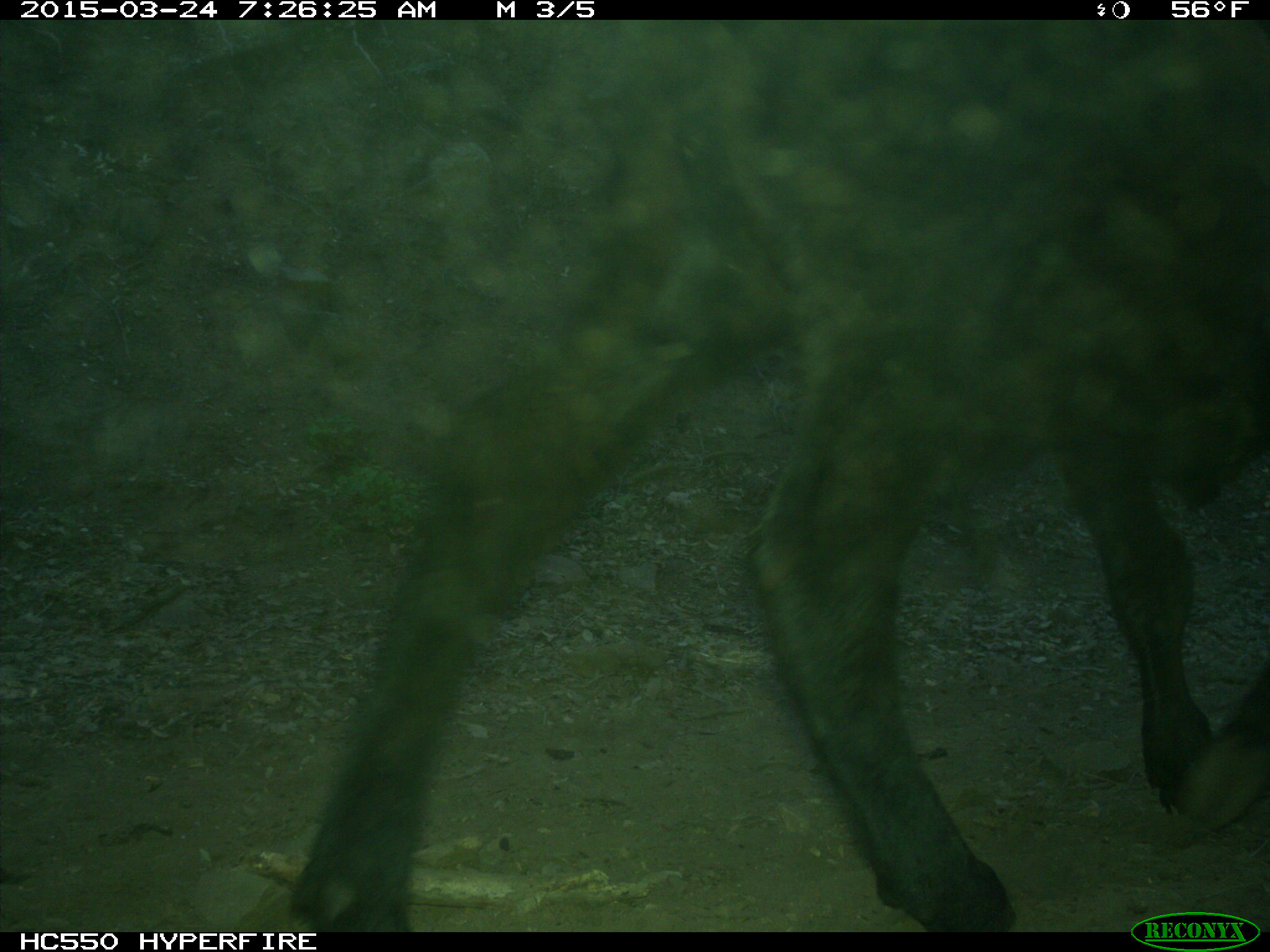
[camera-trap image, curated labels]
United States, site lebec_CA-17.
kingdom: Animalia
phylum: Chordata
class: Mammalia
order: Artiodactyla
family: Bovidae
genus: Bos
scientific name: Bos taurus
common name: domestic cow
Bos taurus (domestic cow).